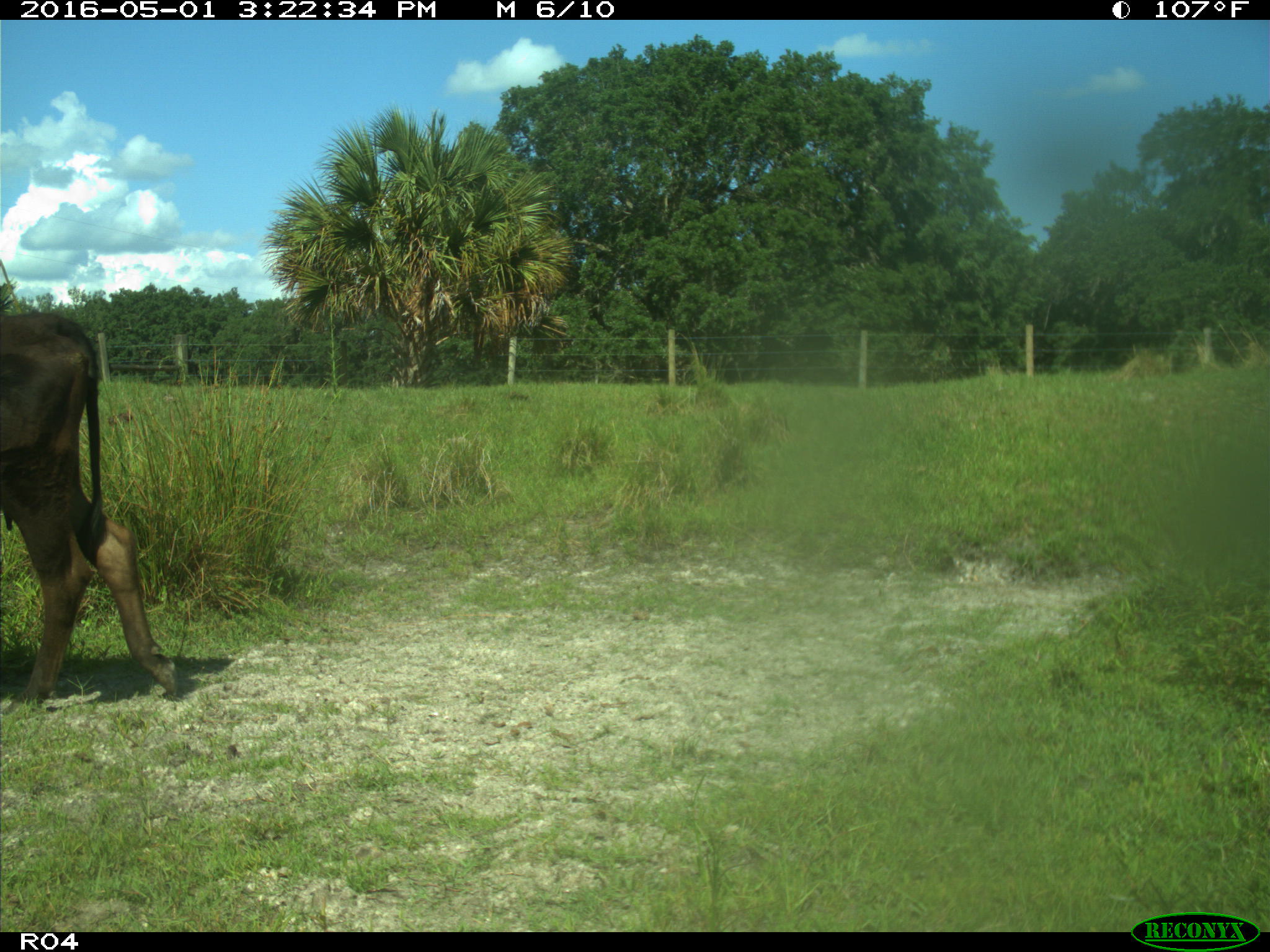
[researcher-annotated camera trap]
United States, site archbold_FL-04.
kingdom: Animalia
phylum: Chordata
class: Mammalia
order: Artiodactyla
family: Bovidae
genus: Bos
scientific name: Bos taurus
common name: domestic cow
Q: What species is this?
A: Bos taurus (domestic cow).